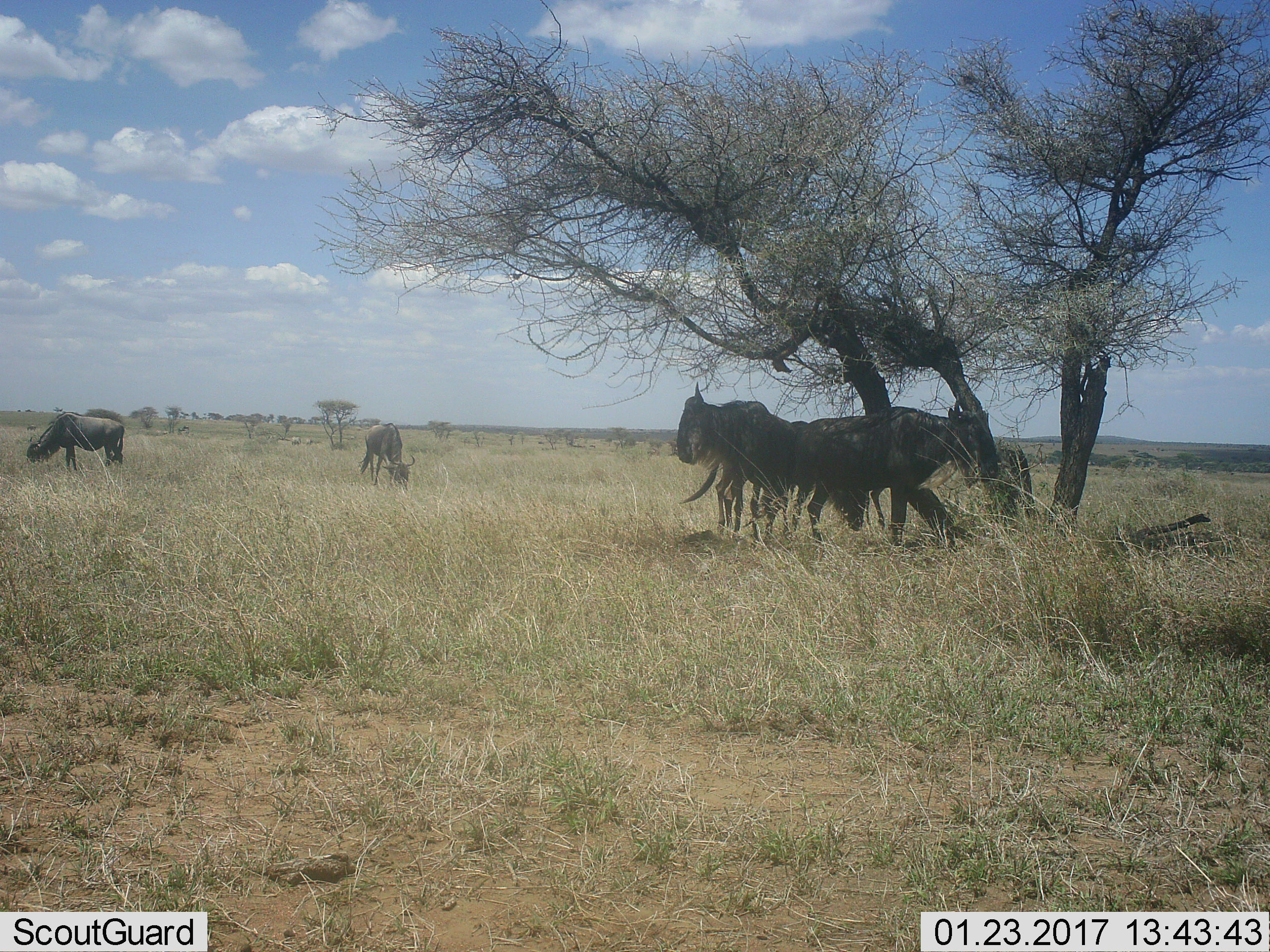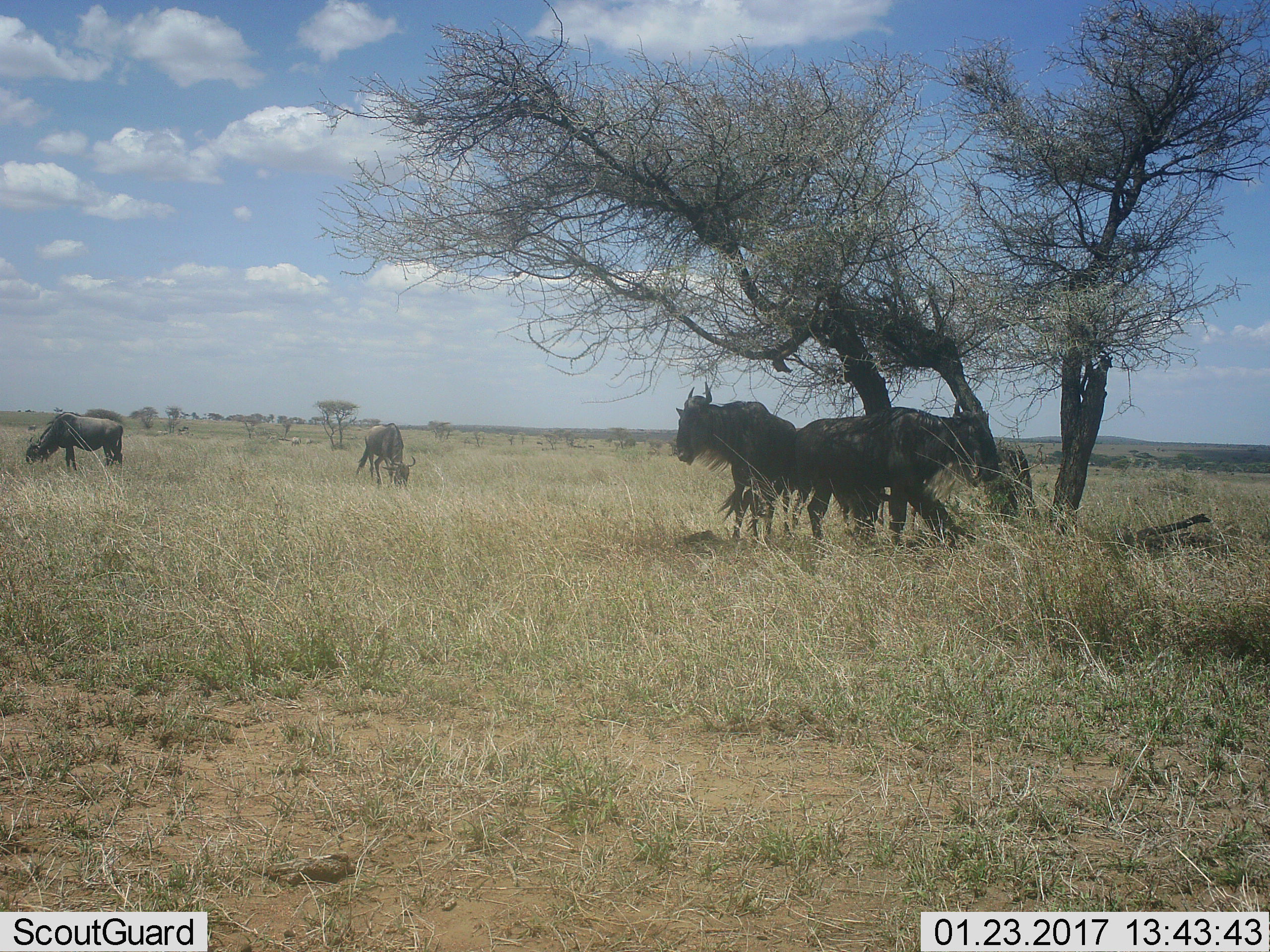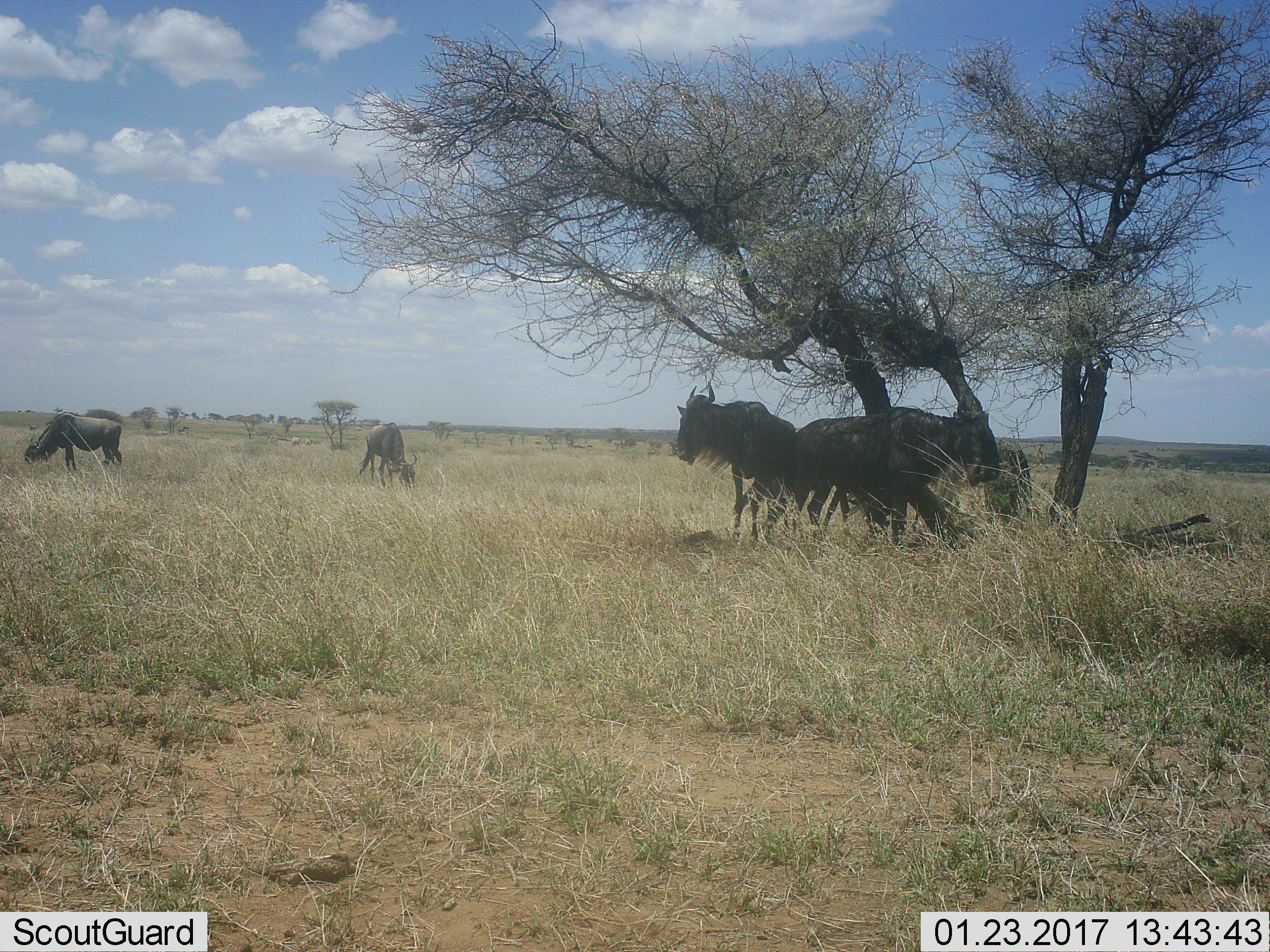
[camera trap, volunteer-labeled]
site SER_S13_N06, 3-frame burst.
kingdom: Animalia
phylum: Chordata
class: Mammalia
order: Artiodactyla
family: Bovidae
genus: Connochaetes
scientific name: Connochaetes taurinus taurinus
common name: blue wildebeest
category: wildebeestblue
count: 6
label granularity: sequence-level